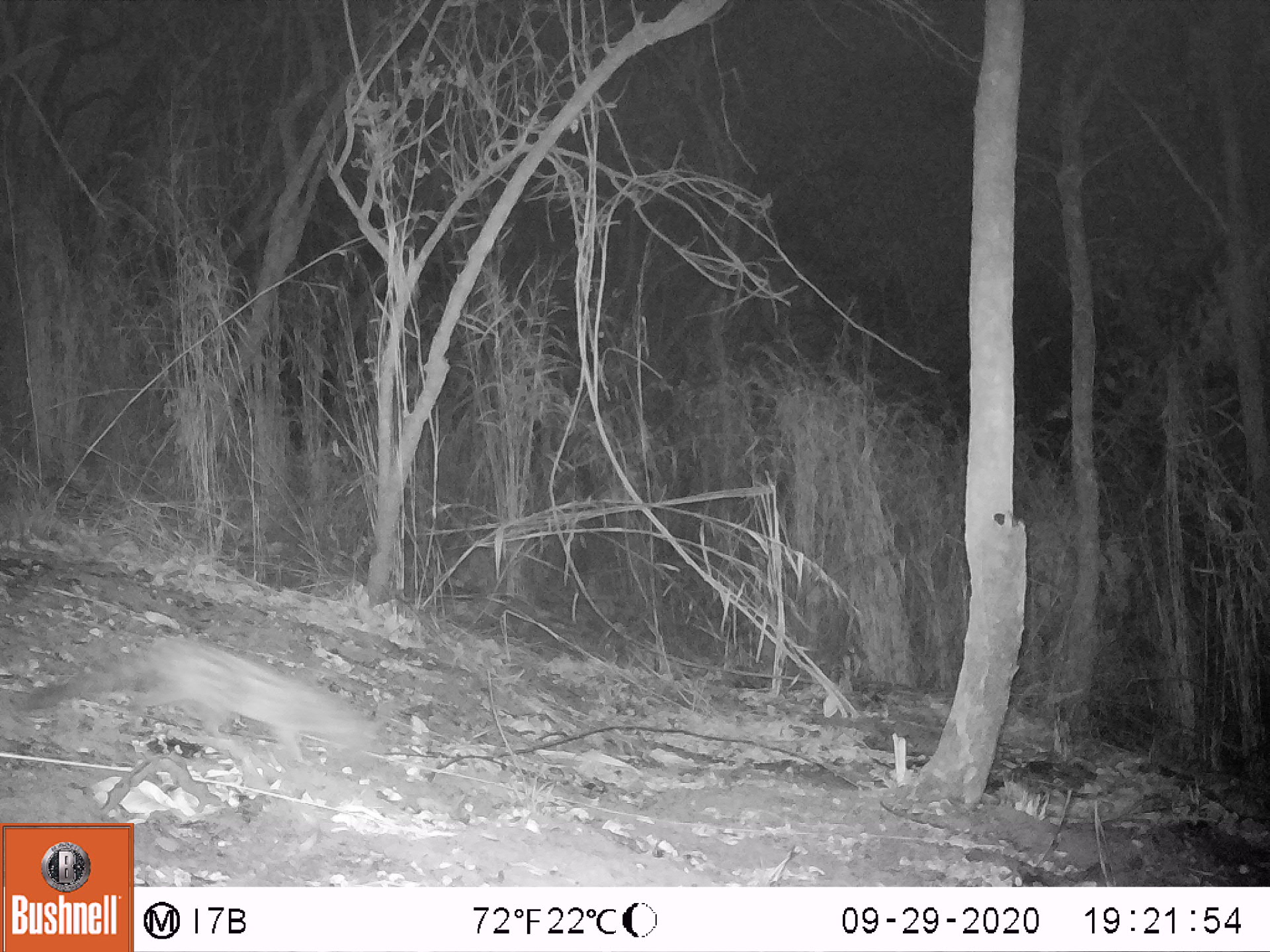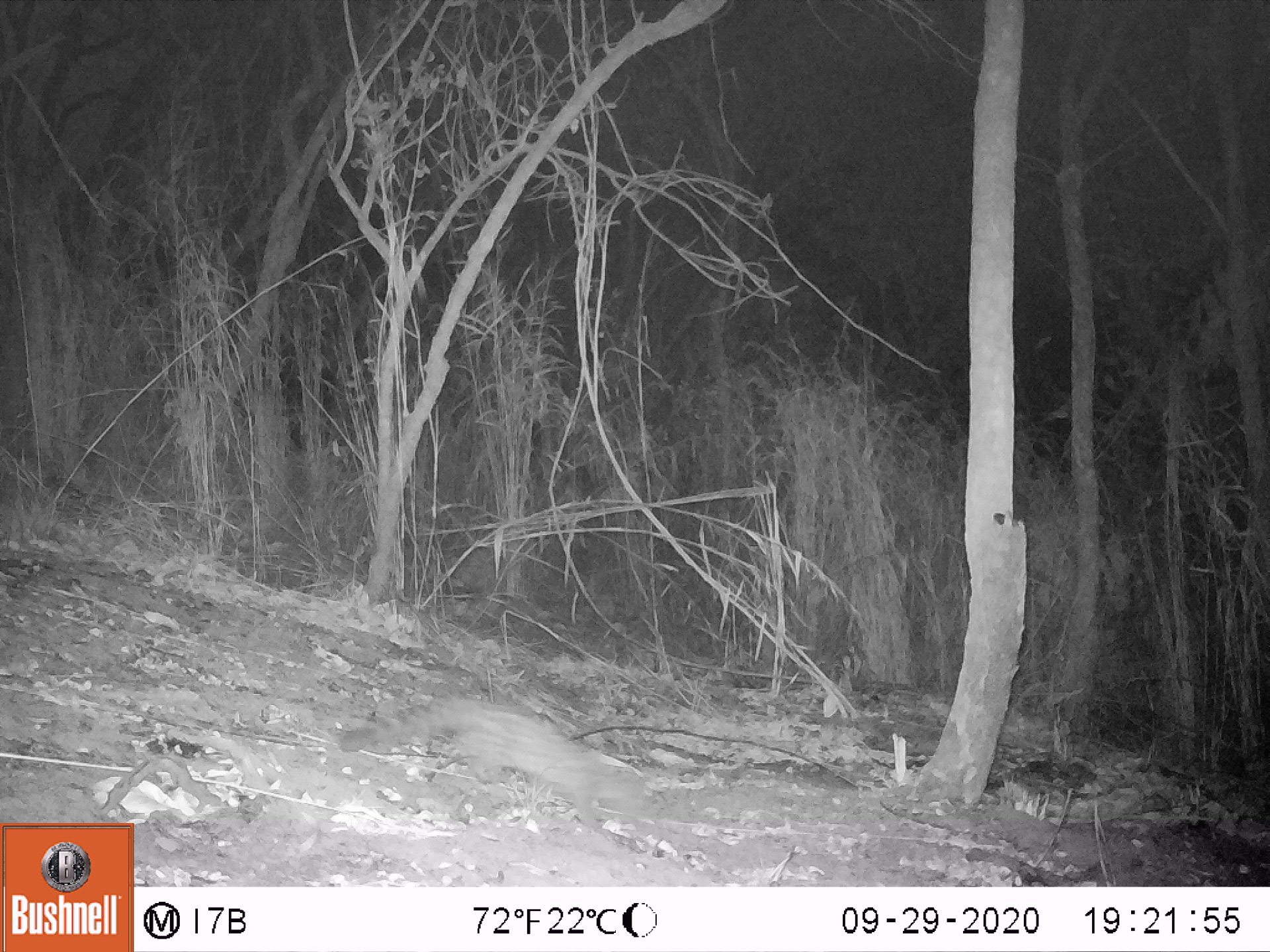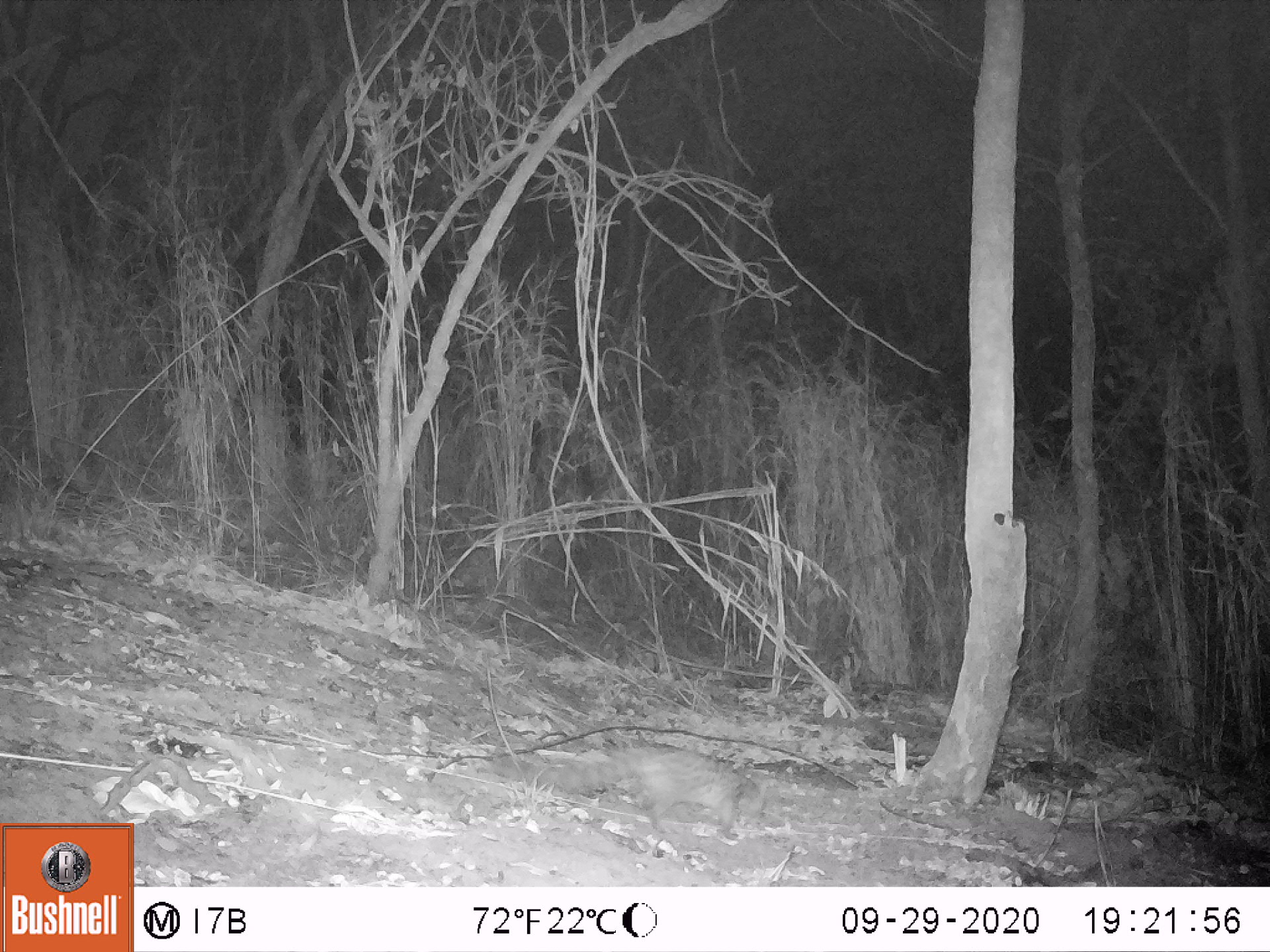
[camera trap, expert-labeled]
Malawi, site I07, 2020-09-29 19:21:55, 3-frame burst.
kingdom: Animalia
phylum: Chordata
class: Mammalia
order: Carnivora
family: Viverridae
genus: Genetta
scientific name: Genetta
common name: genet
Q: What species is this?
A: Genet (Genetta).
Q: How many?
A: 1.